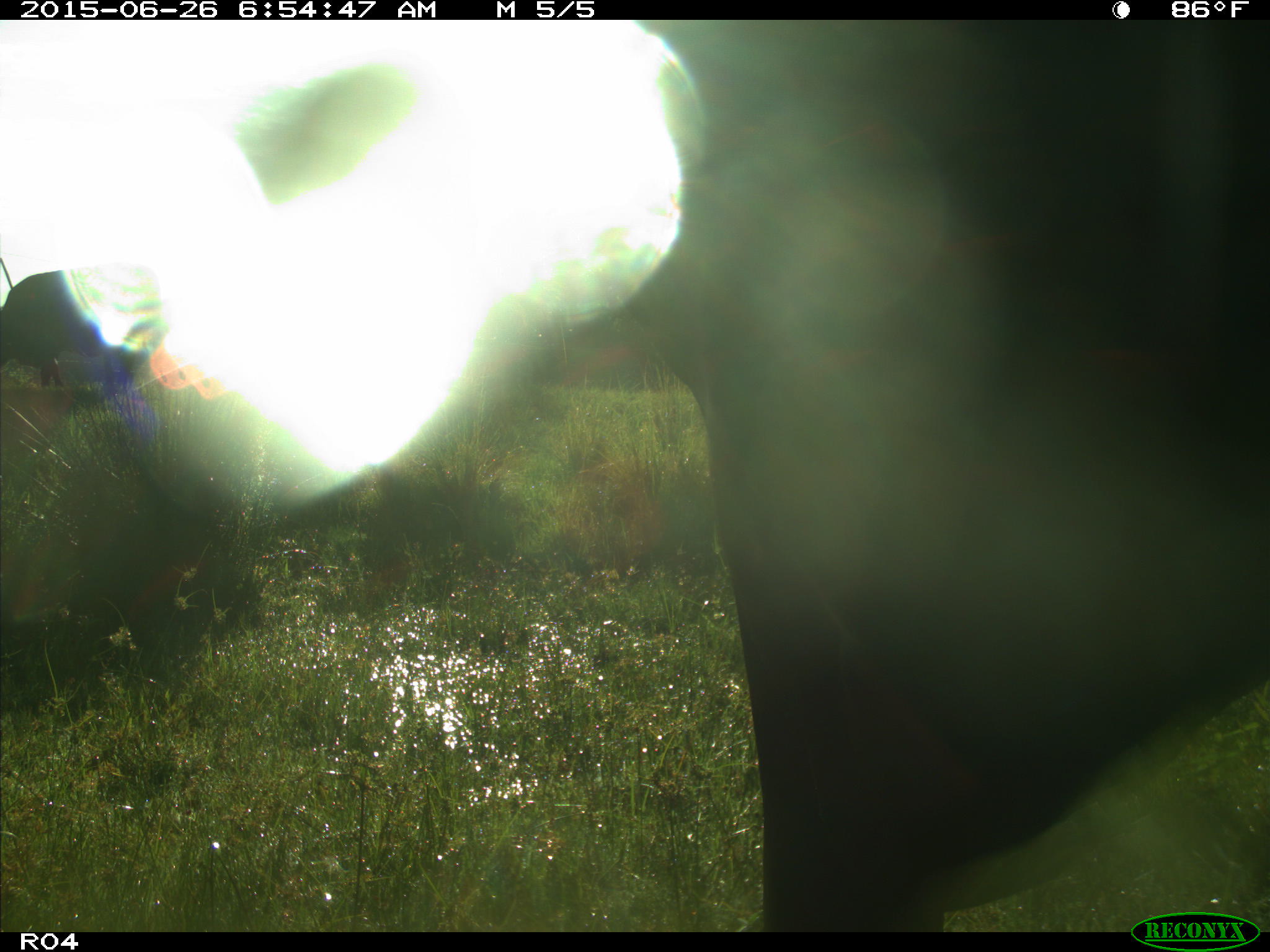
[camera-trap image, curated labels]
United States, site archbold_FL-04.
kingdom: Animalia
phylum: Chordata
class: Mammalia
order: Artiodactyla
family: Bovidae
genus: Bos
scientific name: Bos taurus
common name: domestic cow